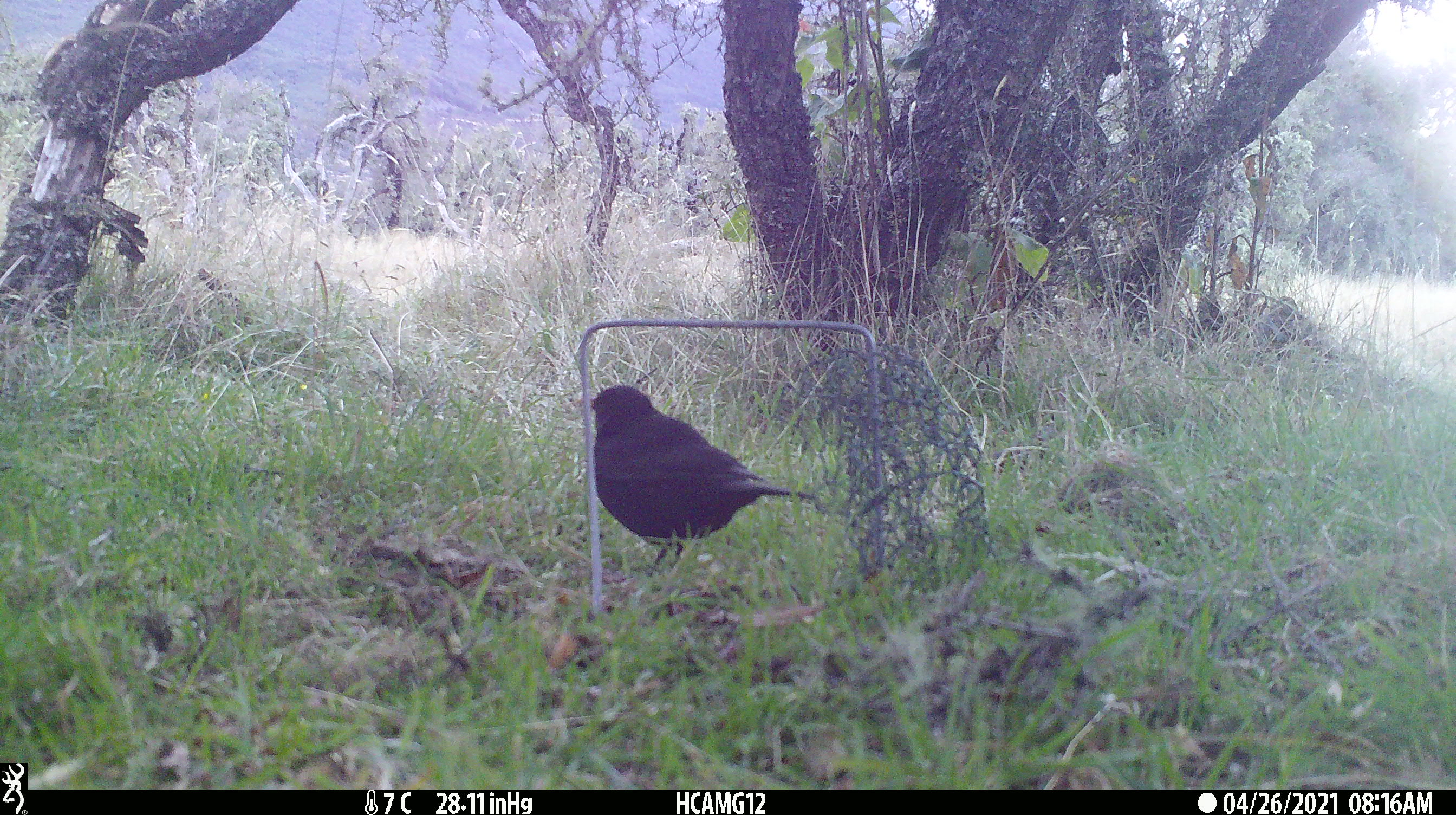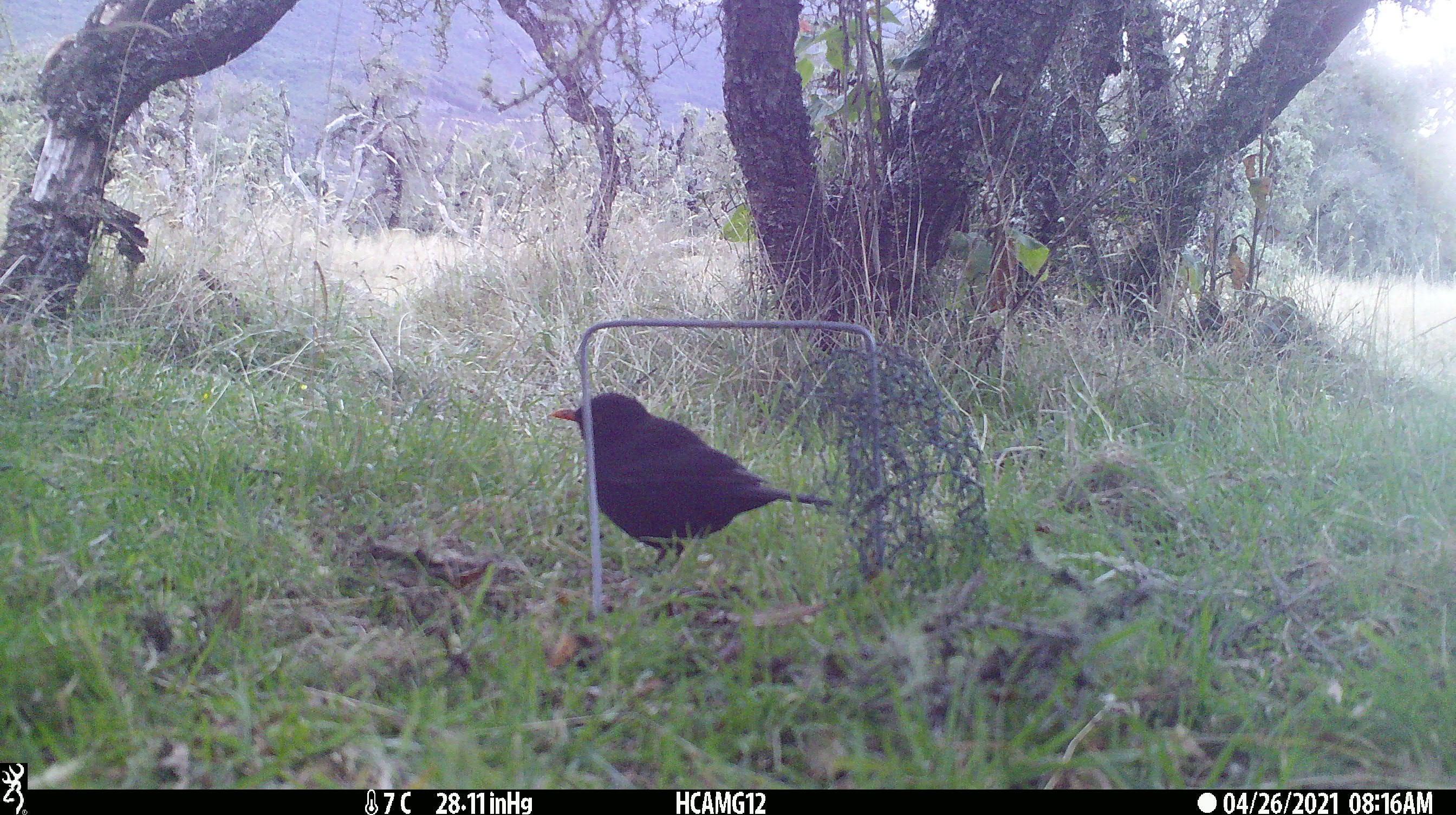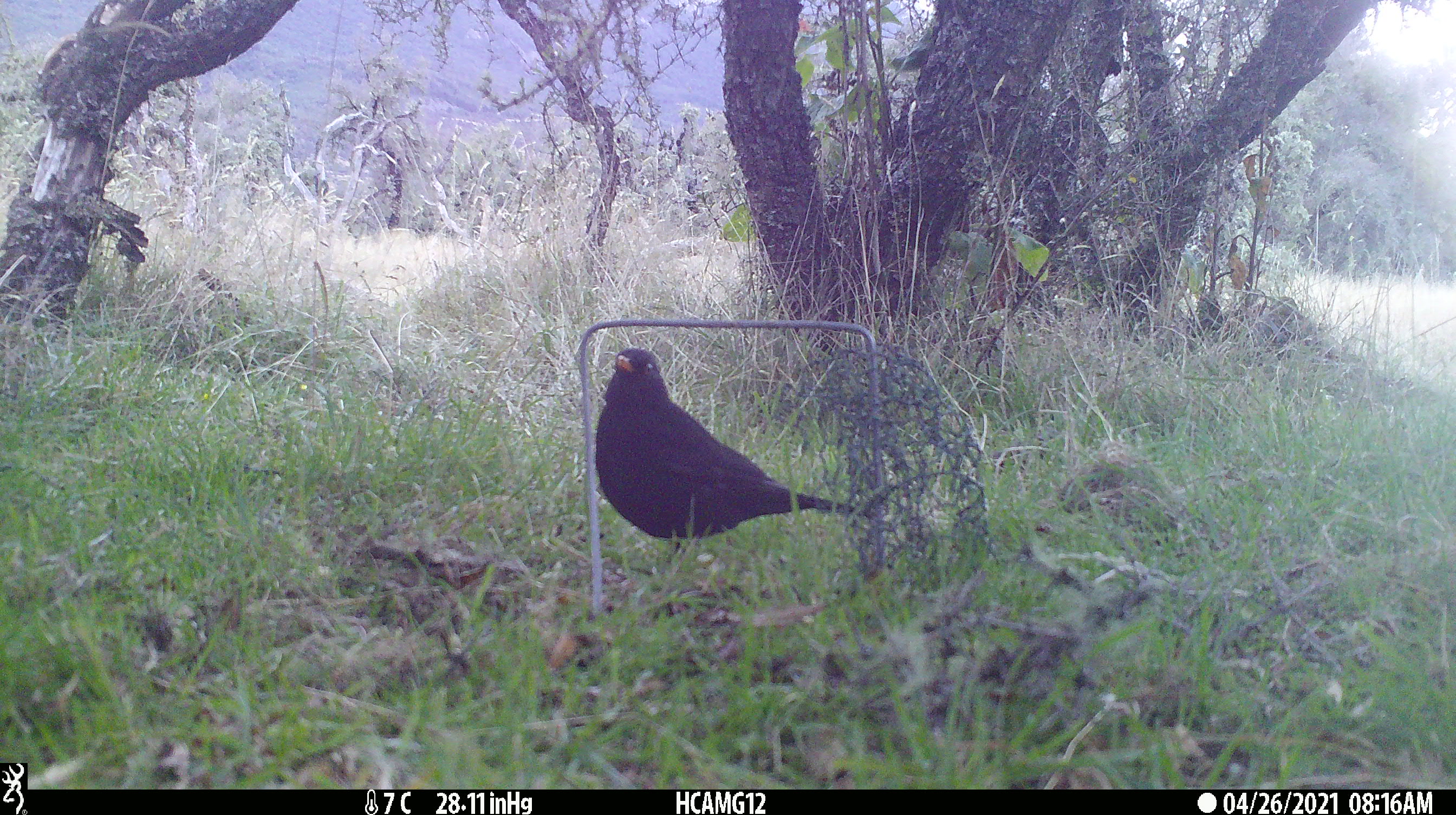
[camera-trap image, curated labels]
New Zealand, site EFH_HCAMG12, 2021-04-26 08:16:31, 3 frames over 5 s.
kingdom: Animalia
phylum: Chordata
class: Aves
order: Passeriformes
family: Turdidae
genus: Turdus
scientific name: Turdus merula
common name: eurasian blackbird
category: blackbird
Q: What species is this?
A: Blackbird (eurasian blackbird) (Turdus merula).